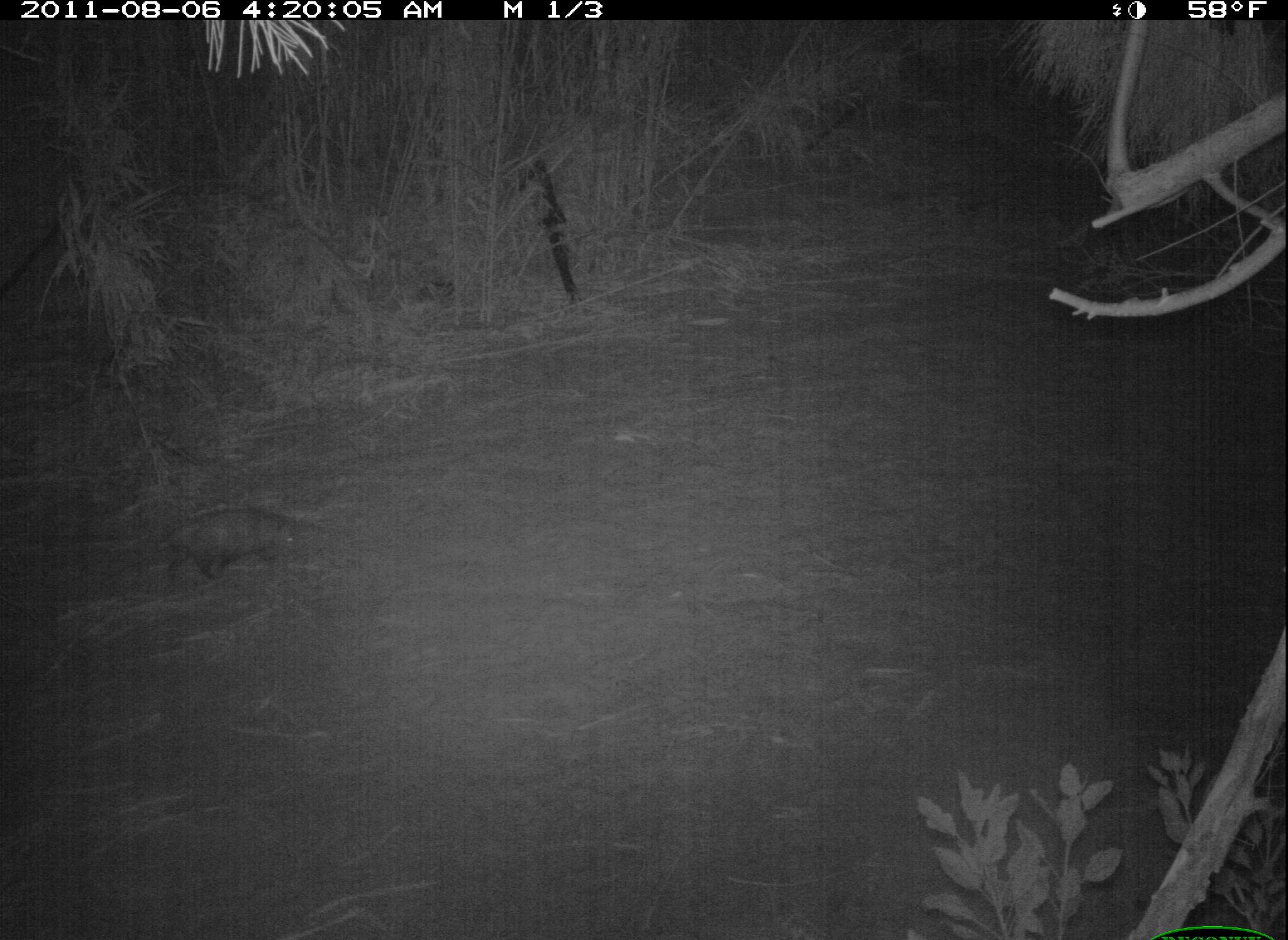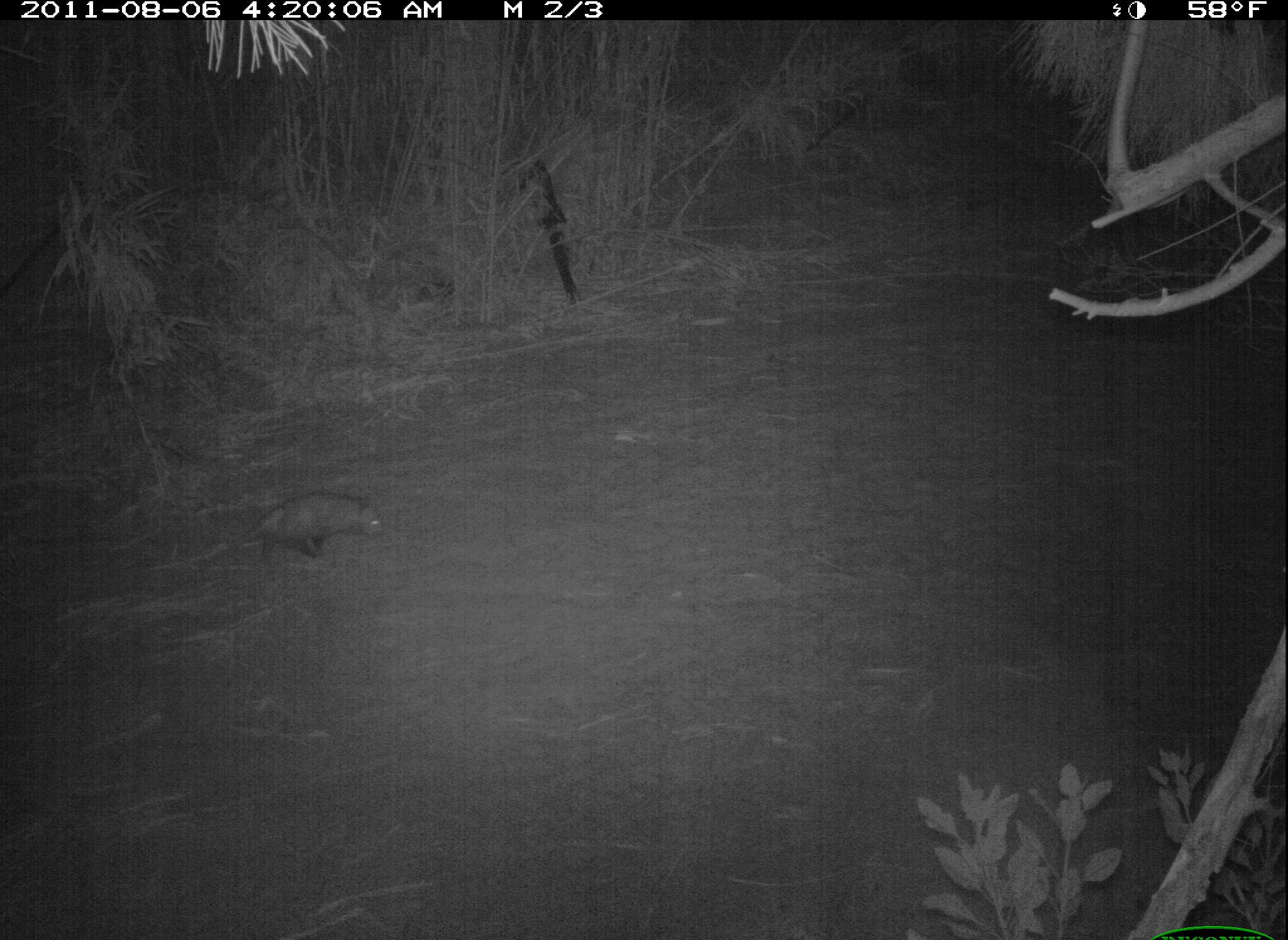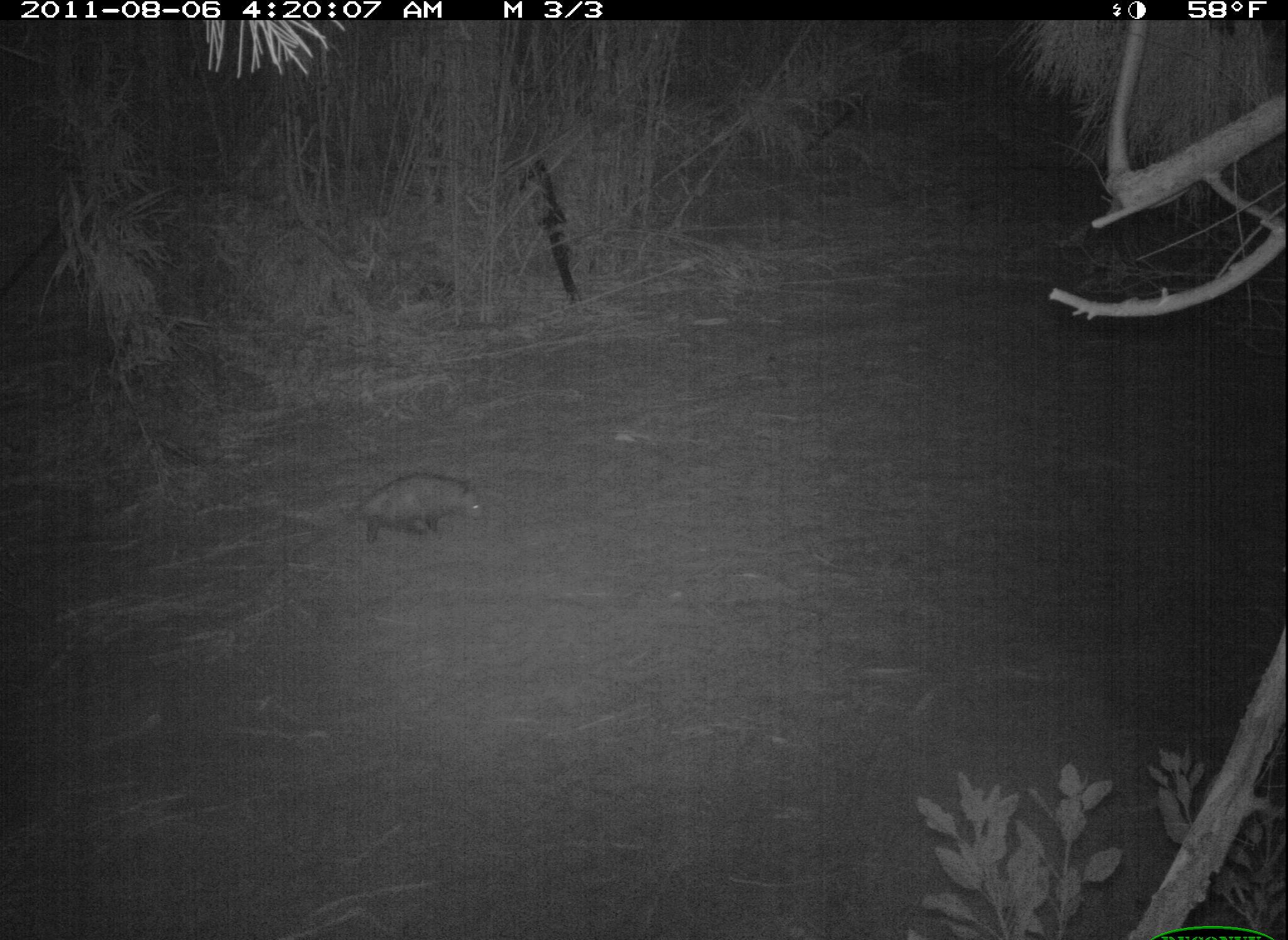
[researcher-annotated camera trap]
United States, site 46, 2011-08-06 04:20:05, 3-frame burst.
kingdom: Animalia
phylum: Chordata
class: Mammalia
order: Didelphimorphia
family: Didelphidae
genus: Didelphis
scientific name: Didelphis virginiana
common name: virginia opossum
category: opossum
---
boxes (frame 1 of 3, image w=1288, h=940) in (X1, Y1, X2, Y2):
opossum: (147, 498, 332, 598)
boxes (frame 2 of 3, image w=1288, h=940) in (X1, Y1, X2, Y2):
opossum: (225, 483, 393, 565)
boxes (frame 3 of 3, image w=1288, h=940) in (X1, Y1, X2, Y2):
opossum: (319, 464, 493, 551)